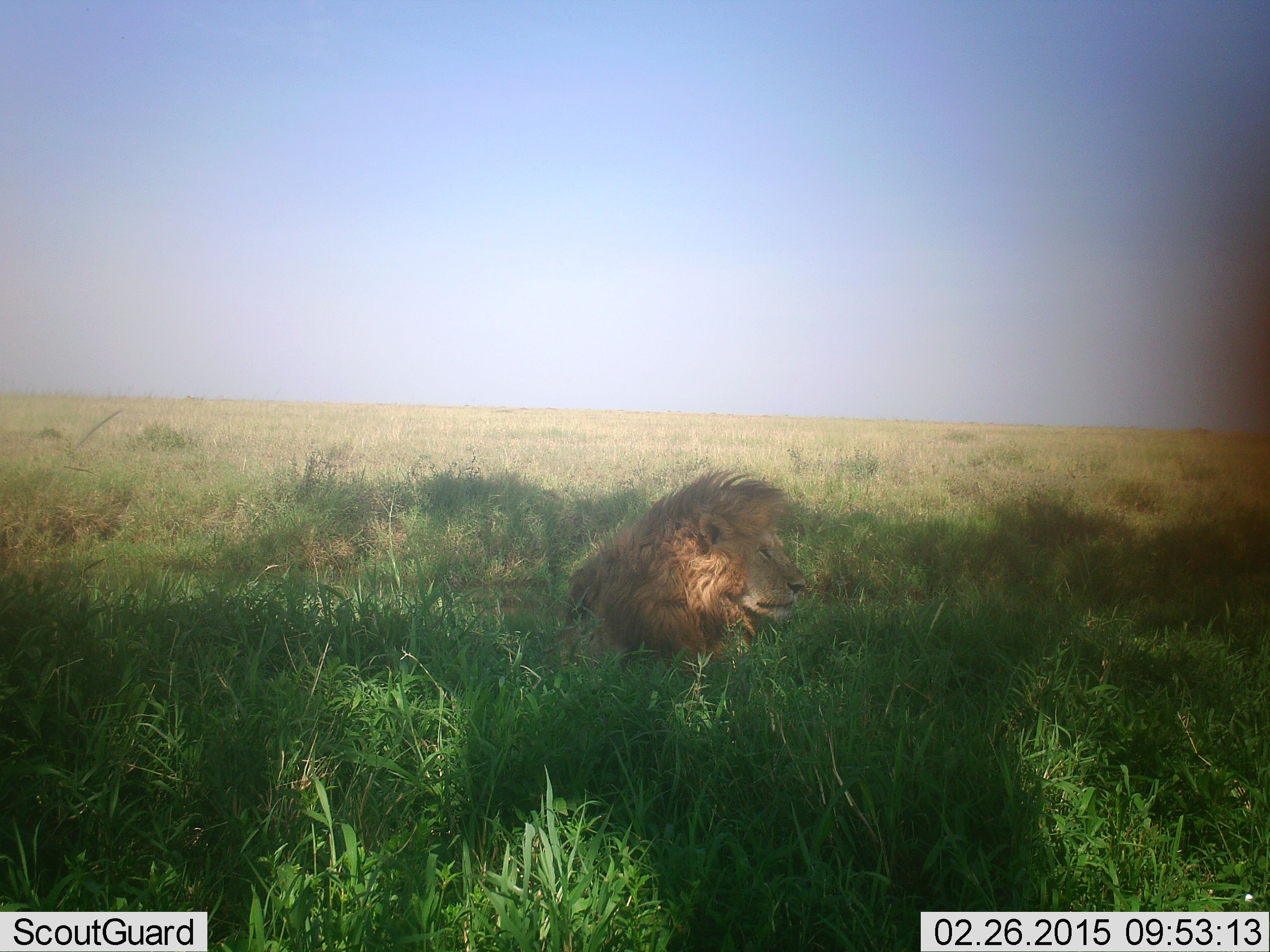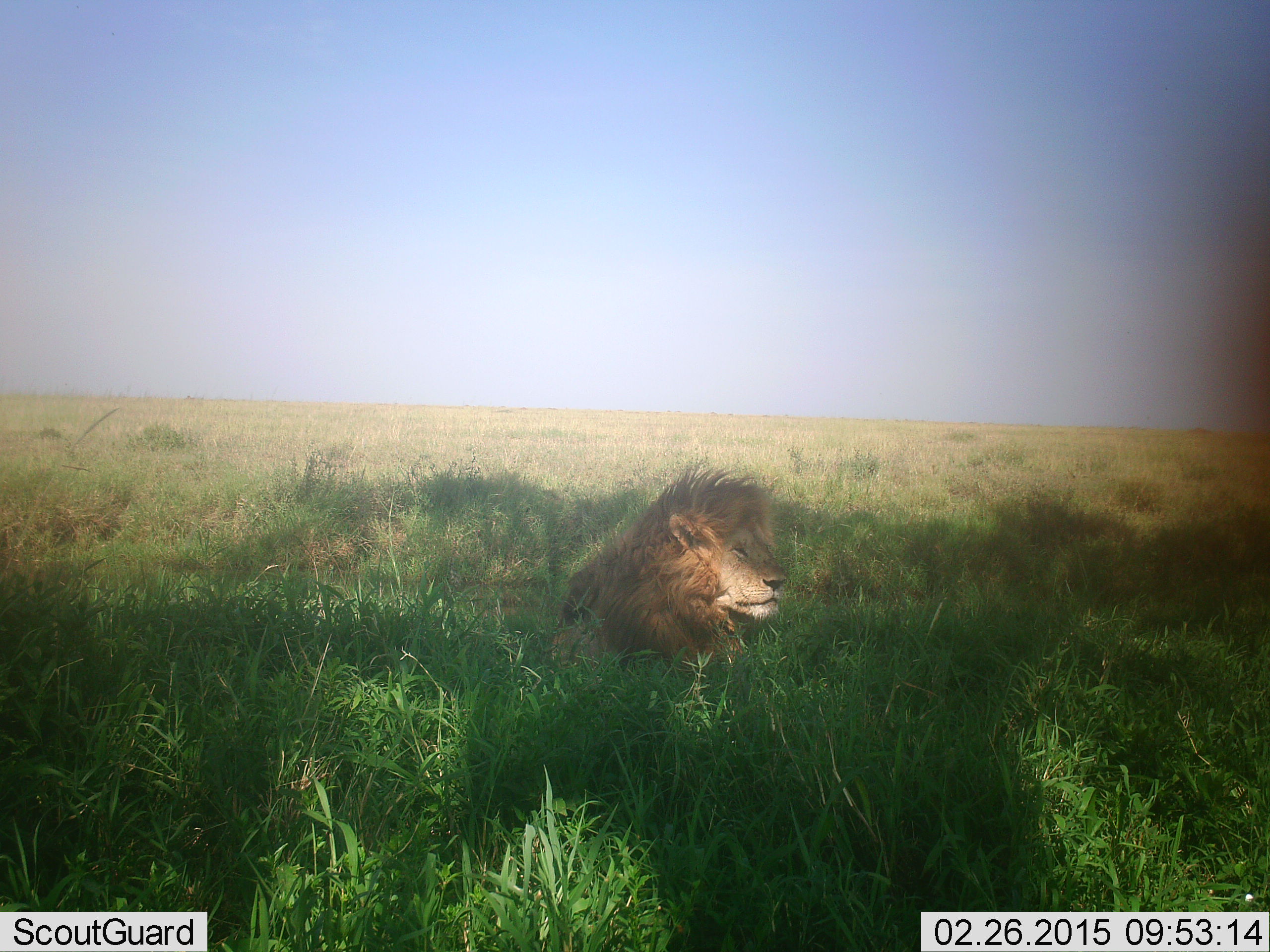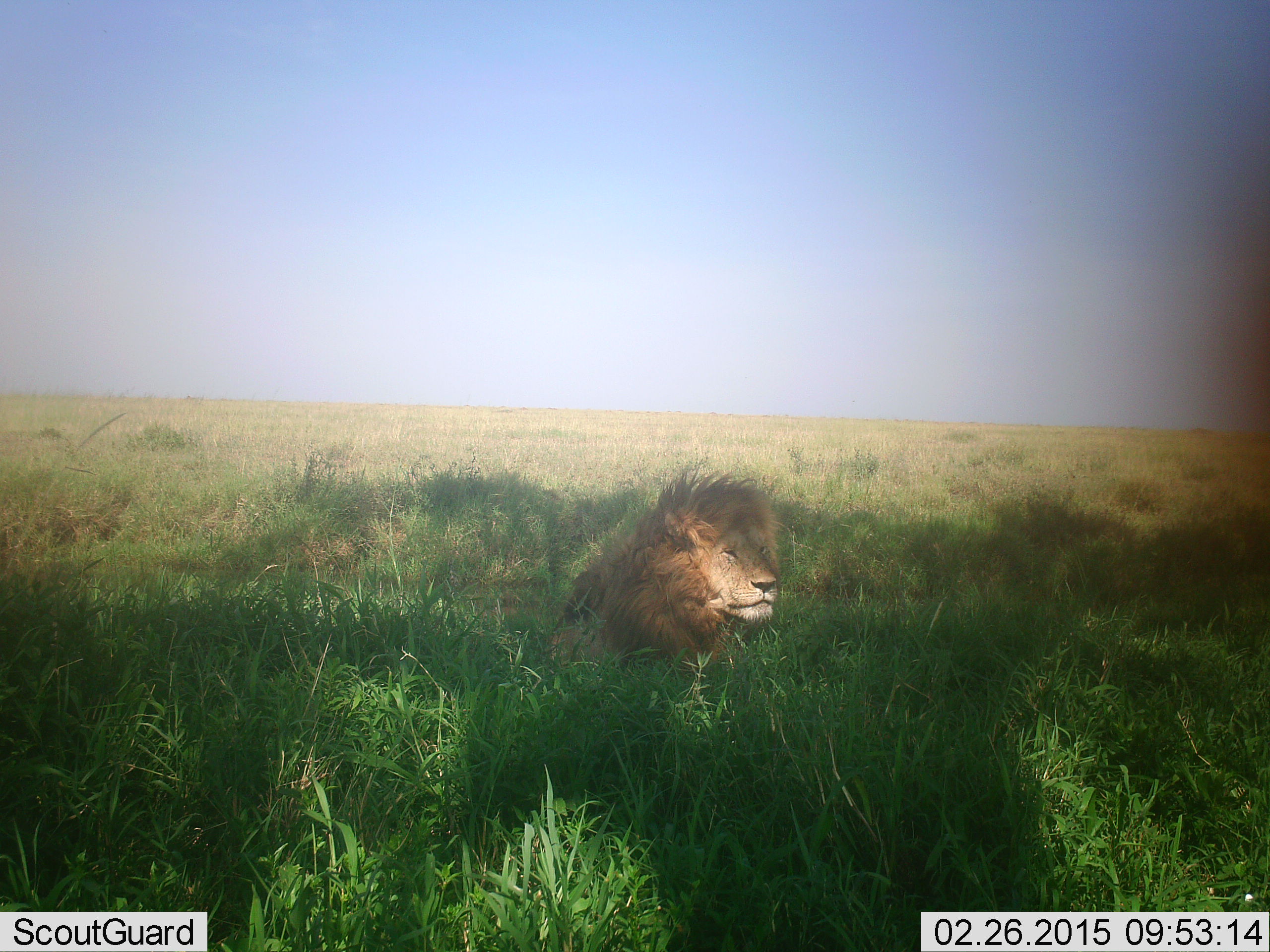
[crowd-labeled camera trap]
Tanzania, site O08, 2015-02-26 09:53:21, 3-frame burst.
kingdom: Animalia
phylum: Chordata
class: Mammalia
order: Carnivora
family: Felidae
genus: Panthera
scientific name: Panthera leo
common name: lion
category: lionmale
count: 1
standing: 0%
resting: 100%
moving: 0%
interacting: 0%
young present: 0%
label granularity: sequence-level